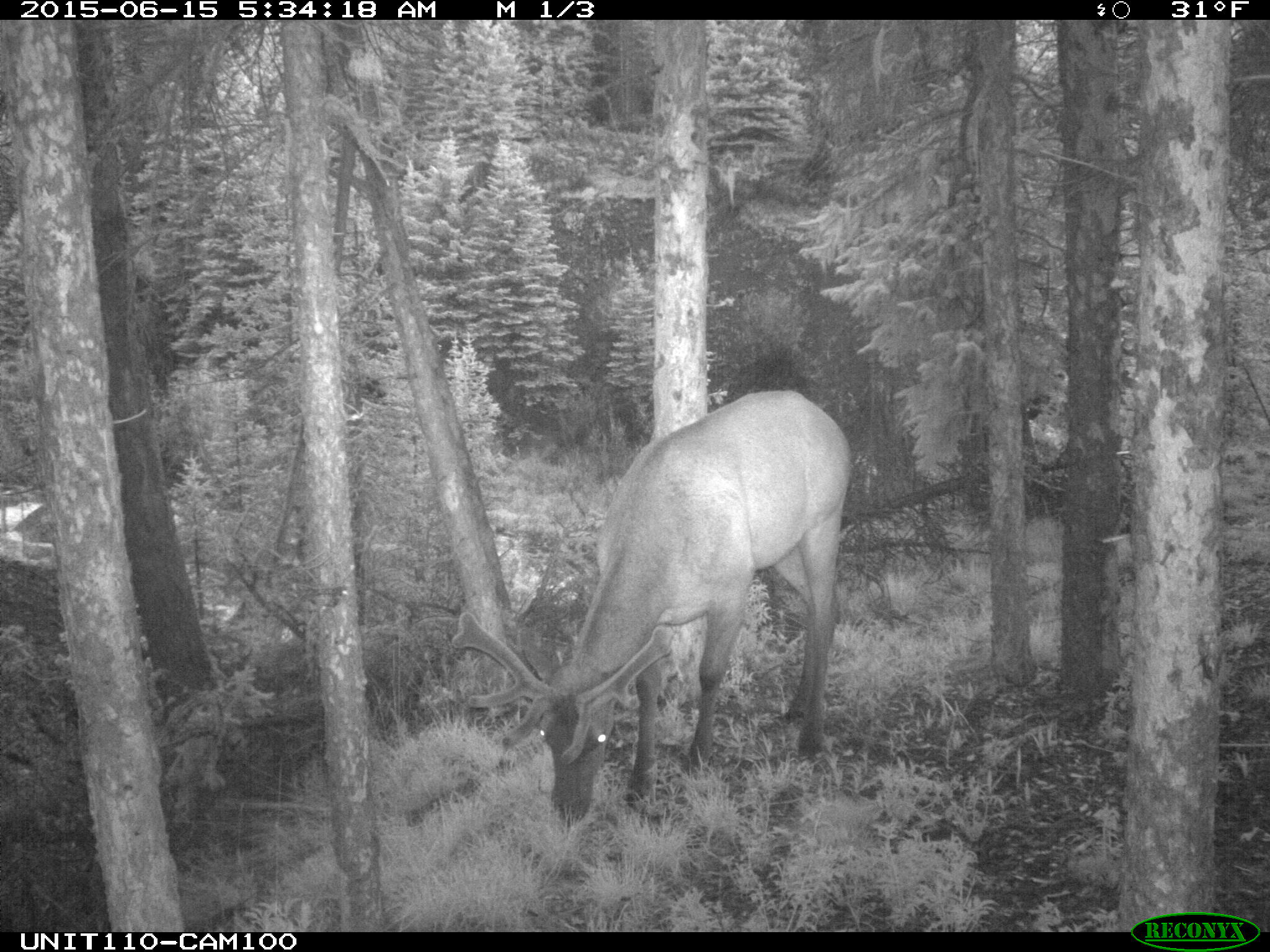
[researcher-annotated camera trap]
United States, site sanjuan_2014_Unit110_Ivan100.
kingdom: Animalia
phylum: Chordata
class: Mammalia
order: Artiodactyla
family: Cervidae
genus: Cervus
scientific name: Cervus elaphus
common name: red deer